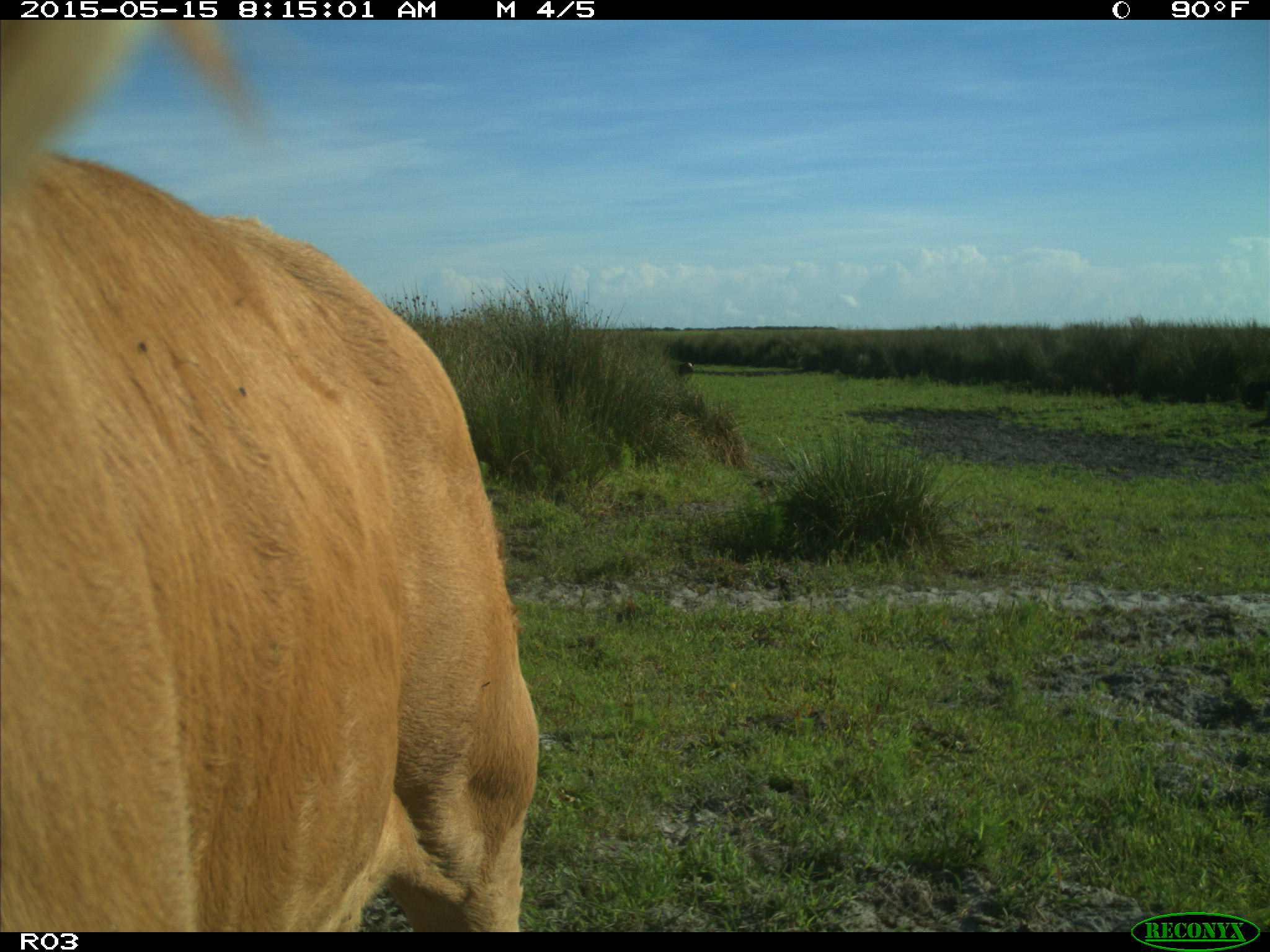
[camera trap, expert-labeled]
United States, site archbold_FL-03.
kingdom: Animalia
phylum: Chordata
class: Mammalia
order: Artiodactyla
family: Bovidae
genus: Bos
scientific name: Bos taurus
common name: domestic cow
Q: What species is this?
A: Bos taurus (domestic cow).